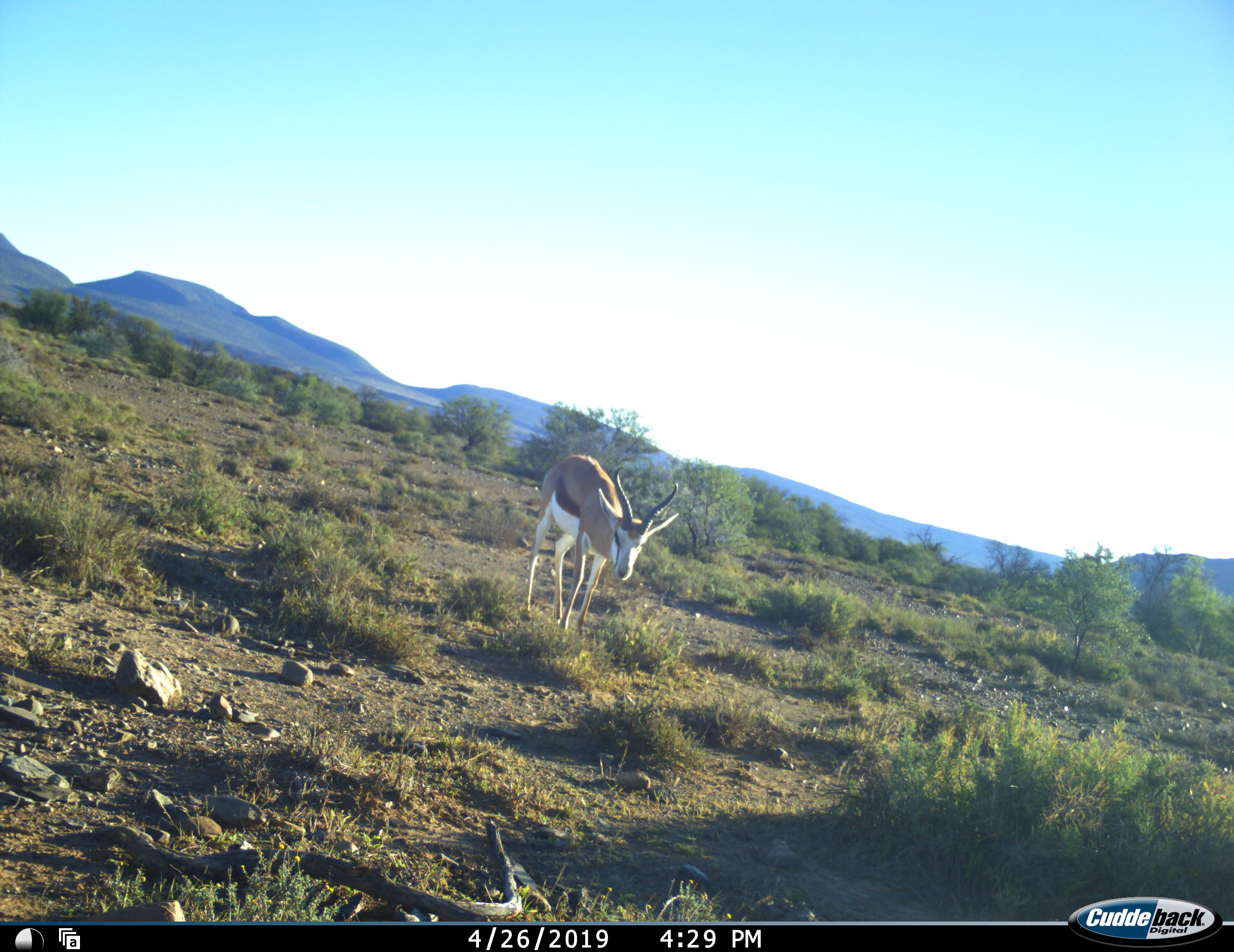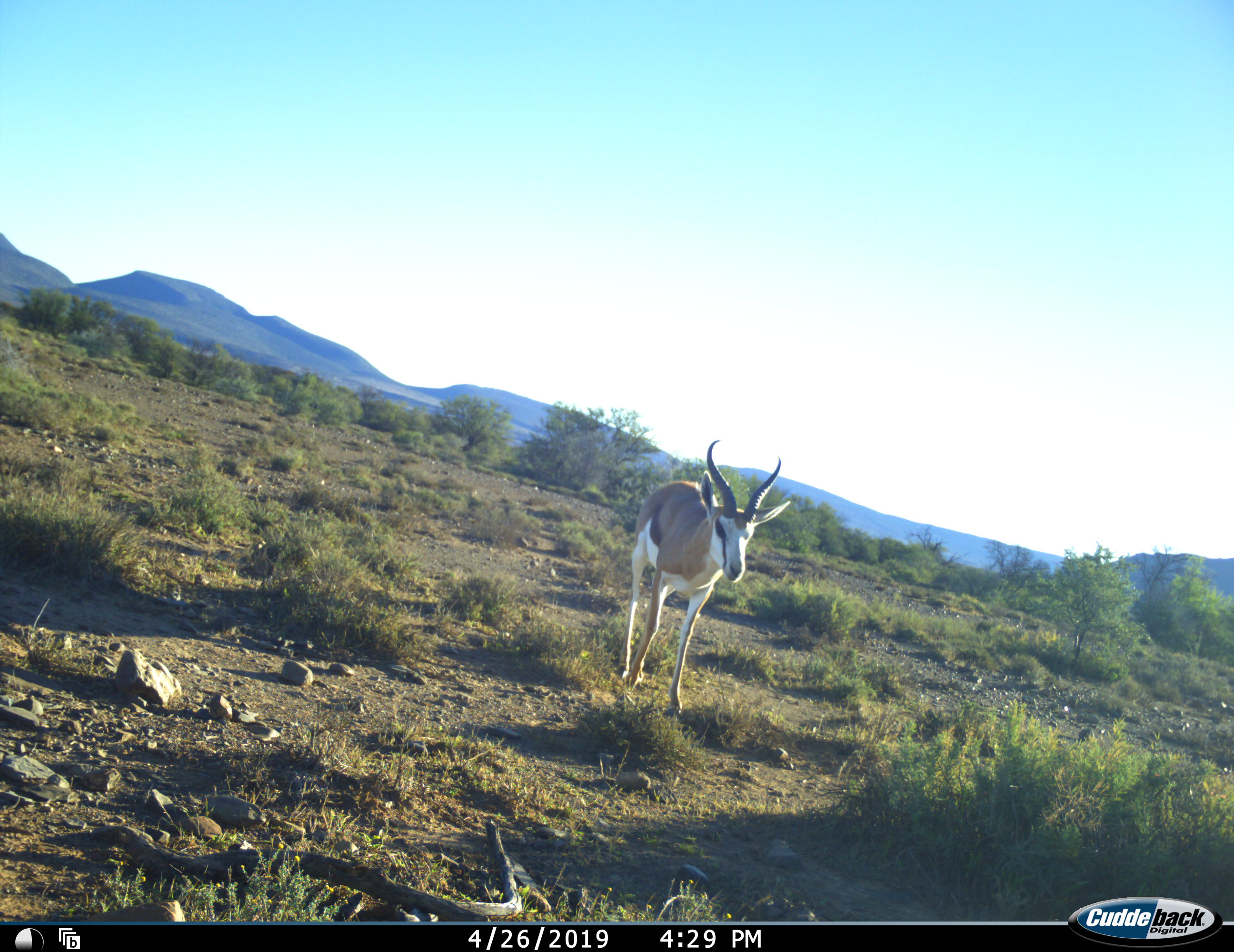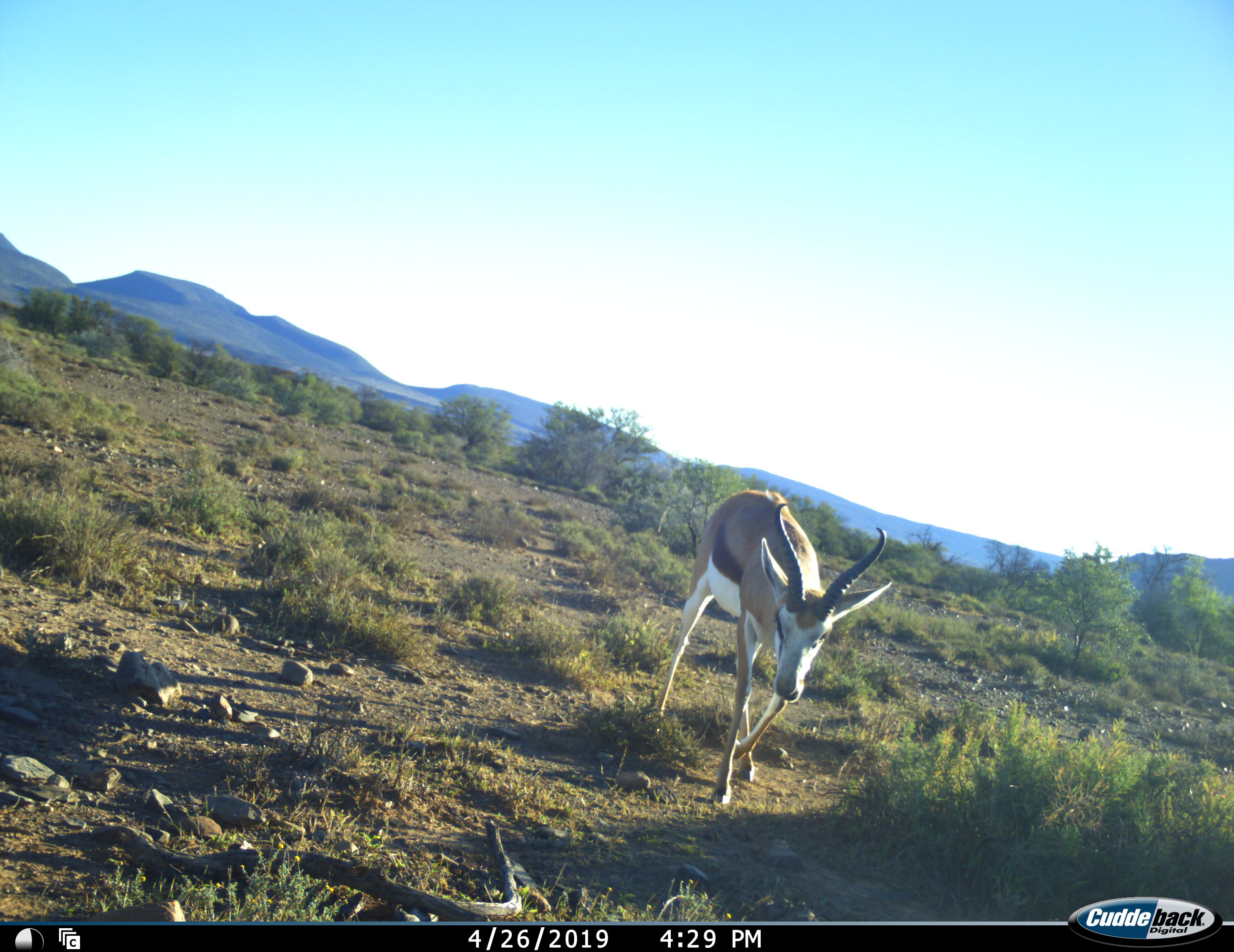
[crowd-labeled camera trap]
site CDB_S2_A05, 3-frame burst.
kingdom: Animalia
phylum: Chordata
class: Mammalia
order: Artiodactyla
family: Bovidae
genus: Antidorcas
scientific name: Antidorcas marsupialis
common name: springbok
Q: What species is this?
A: Springbok (Antidorcas marsupialis).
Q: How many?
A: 1.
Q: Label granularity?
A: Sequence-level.